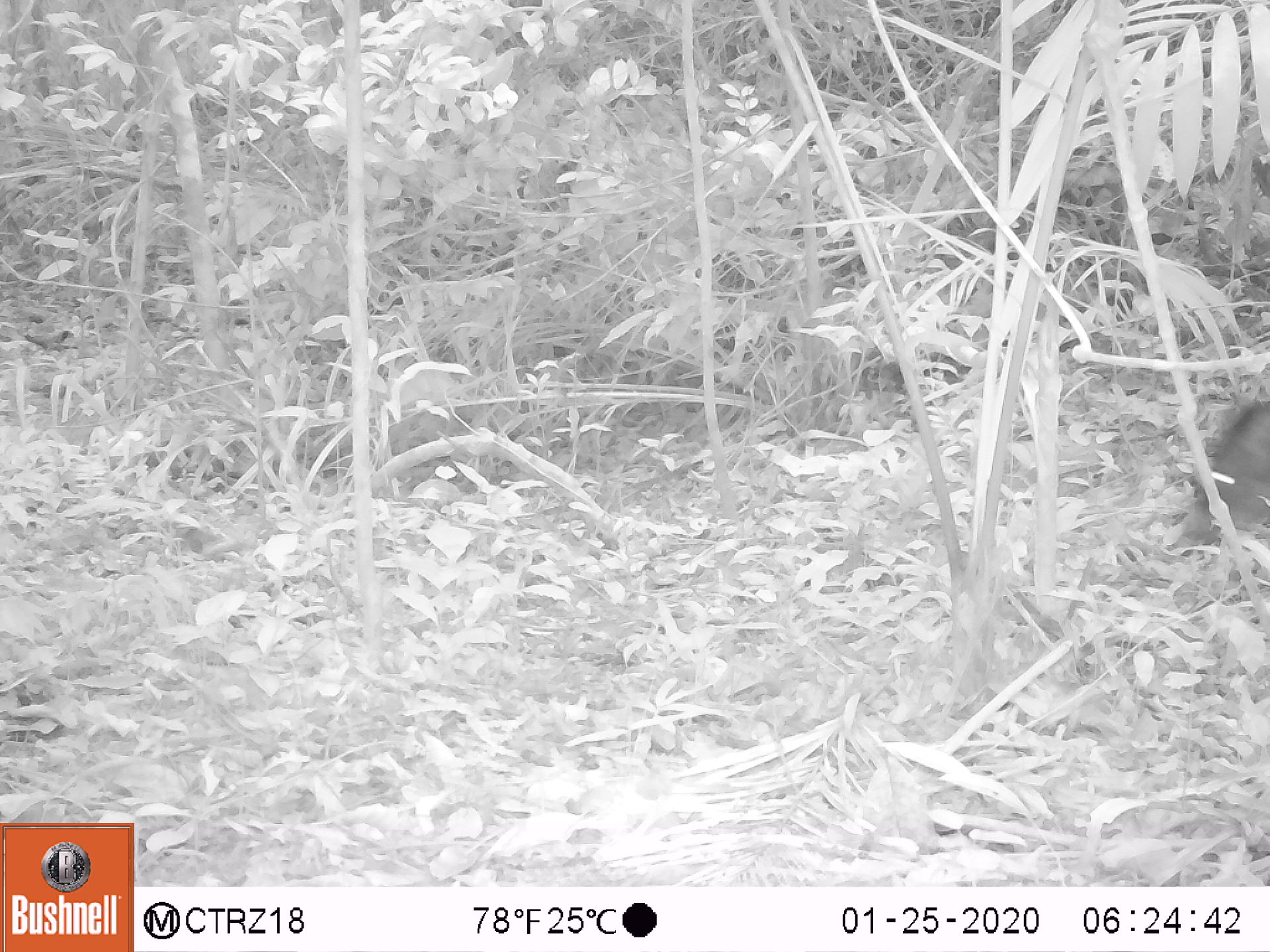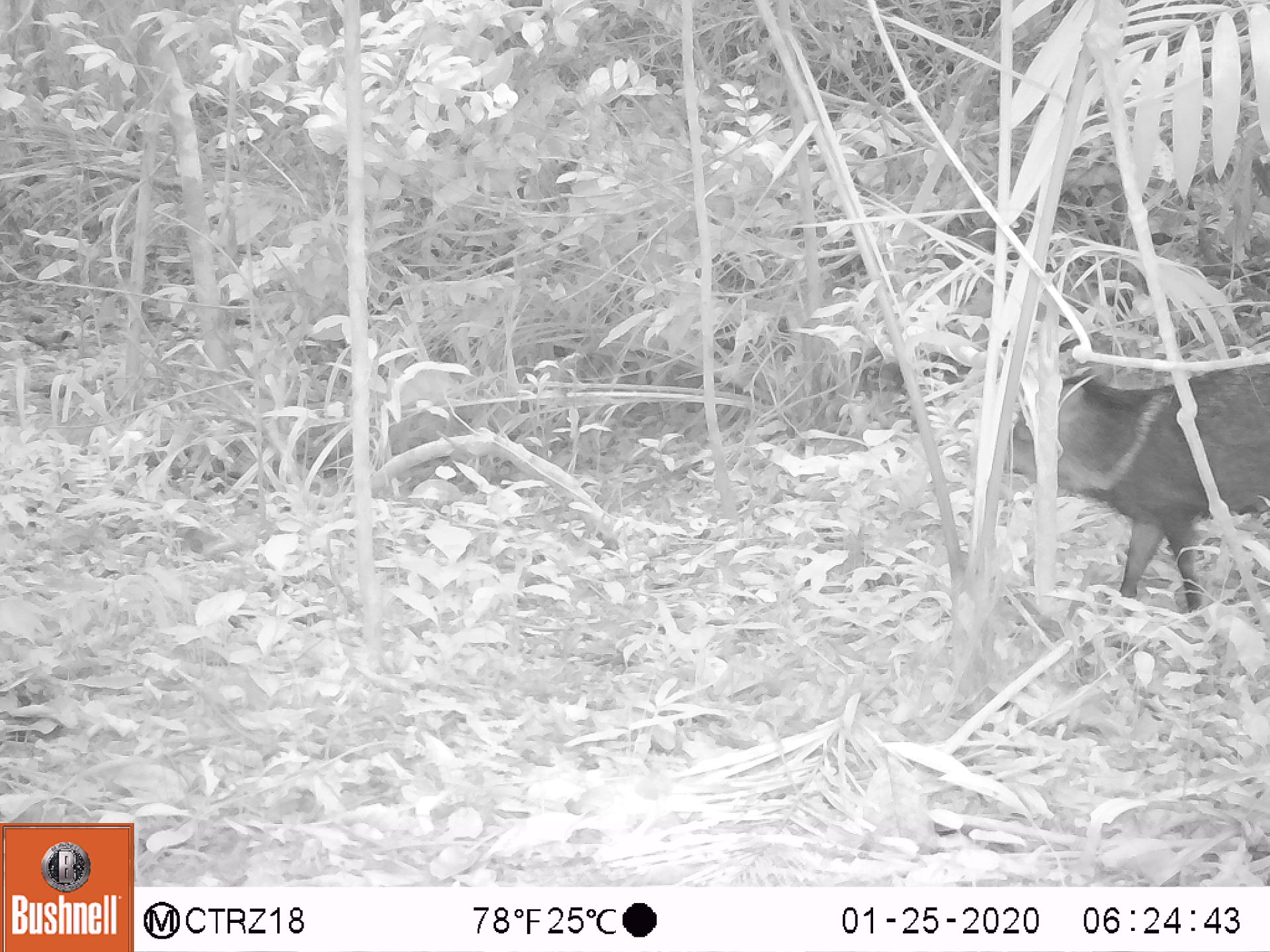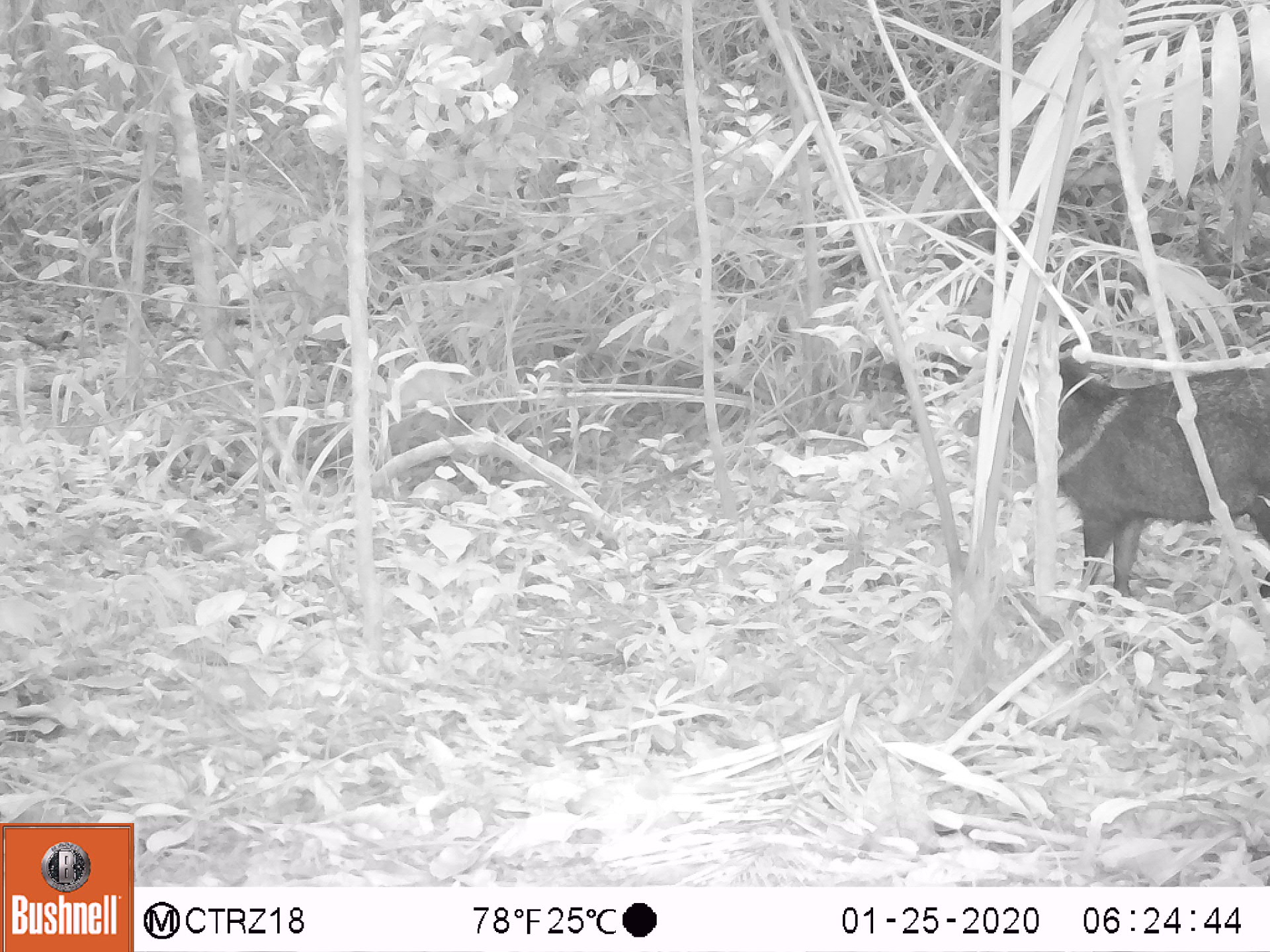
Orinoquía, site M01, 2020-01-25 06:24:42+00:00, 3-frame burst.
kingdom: Animalia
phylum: Chordata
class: Mammalia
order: Artiodactyla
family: Tayassuidae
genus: Pecari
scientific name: Pecari tajacu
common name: collared peccary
Collared peccary (Pecari tajacu).